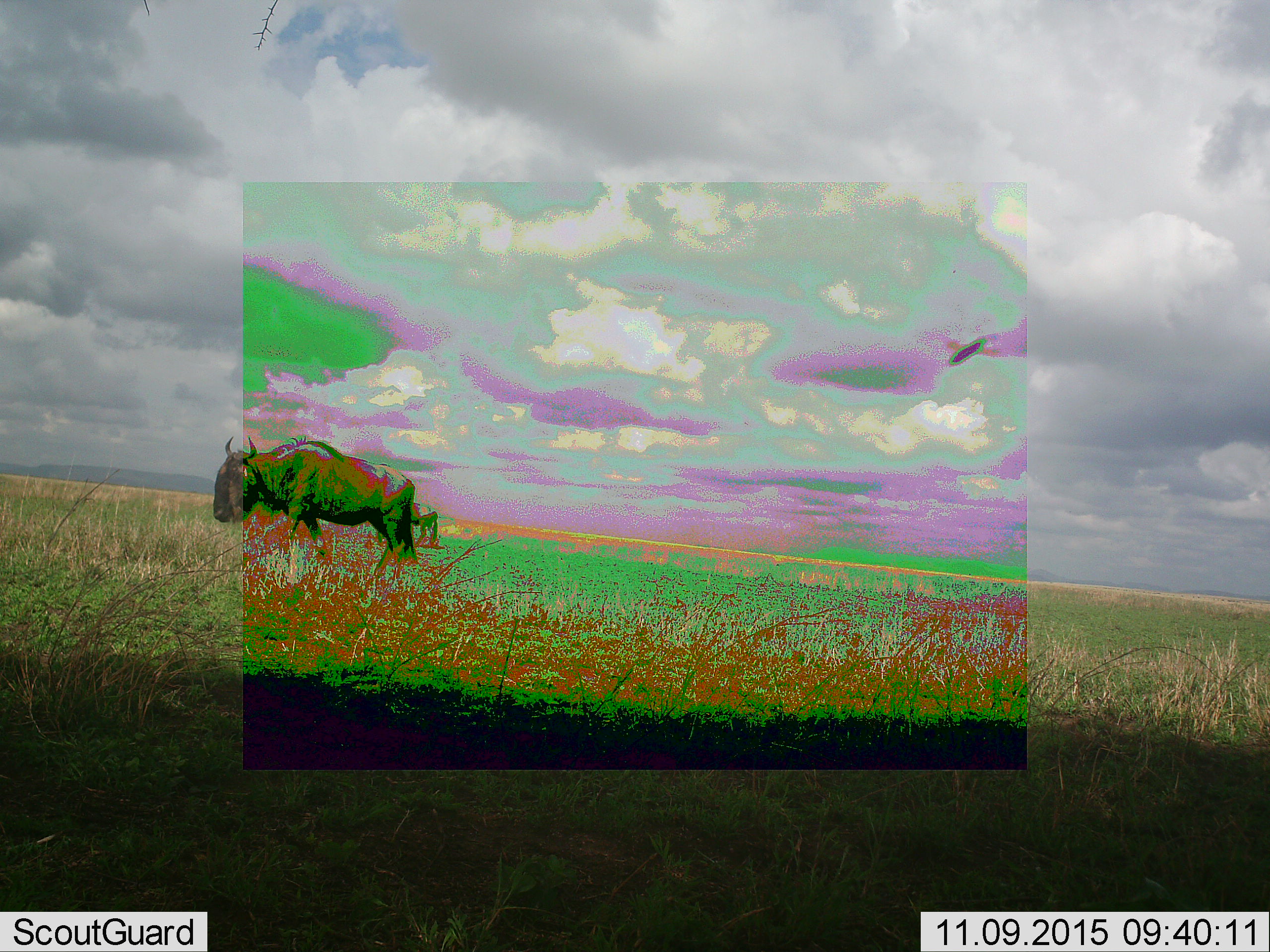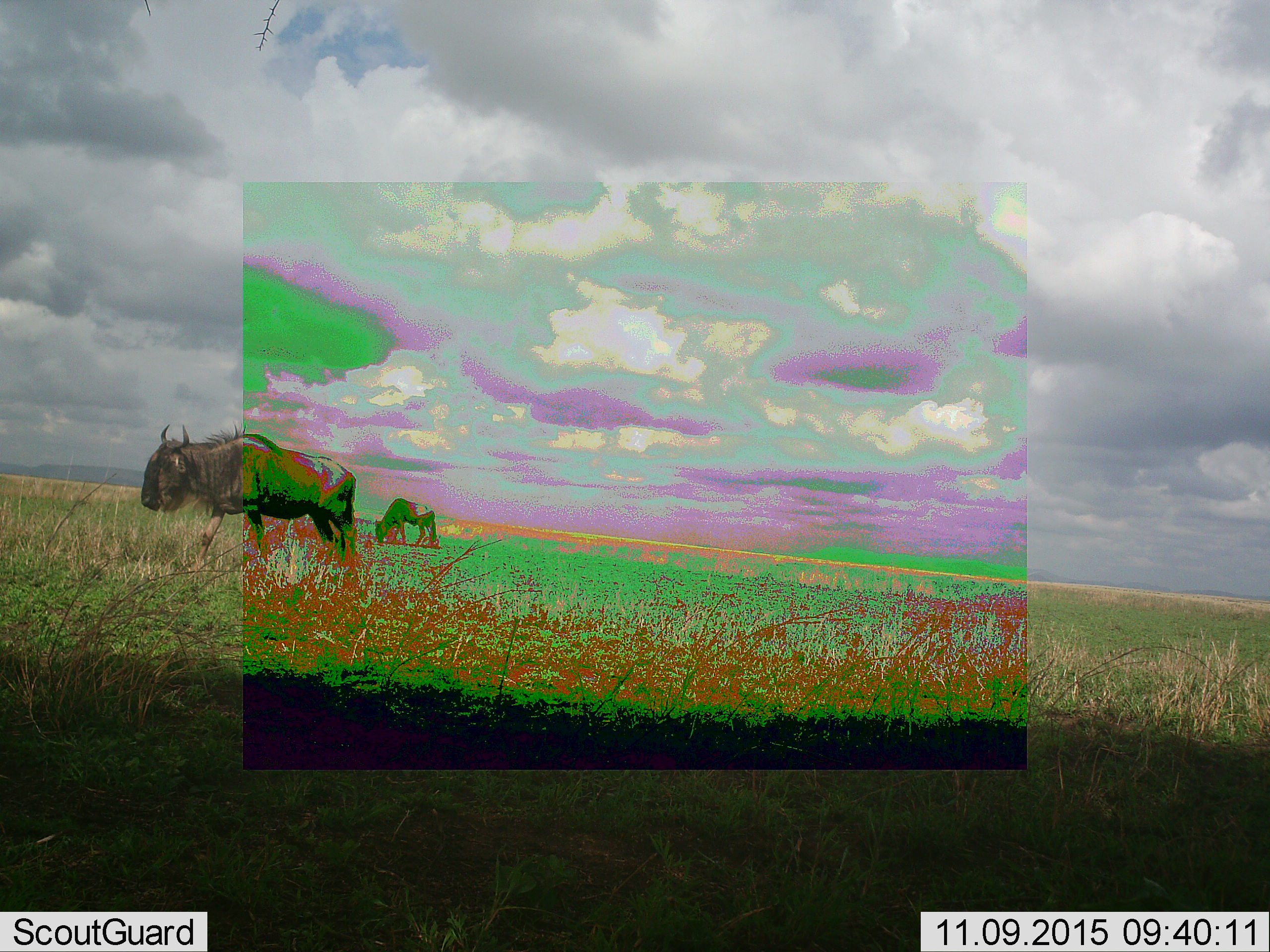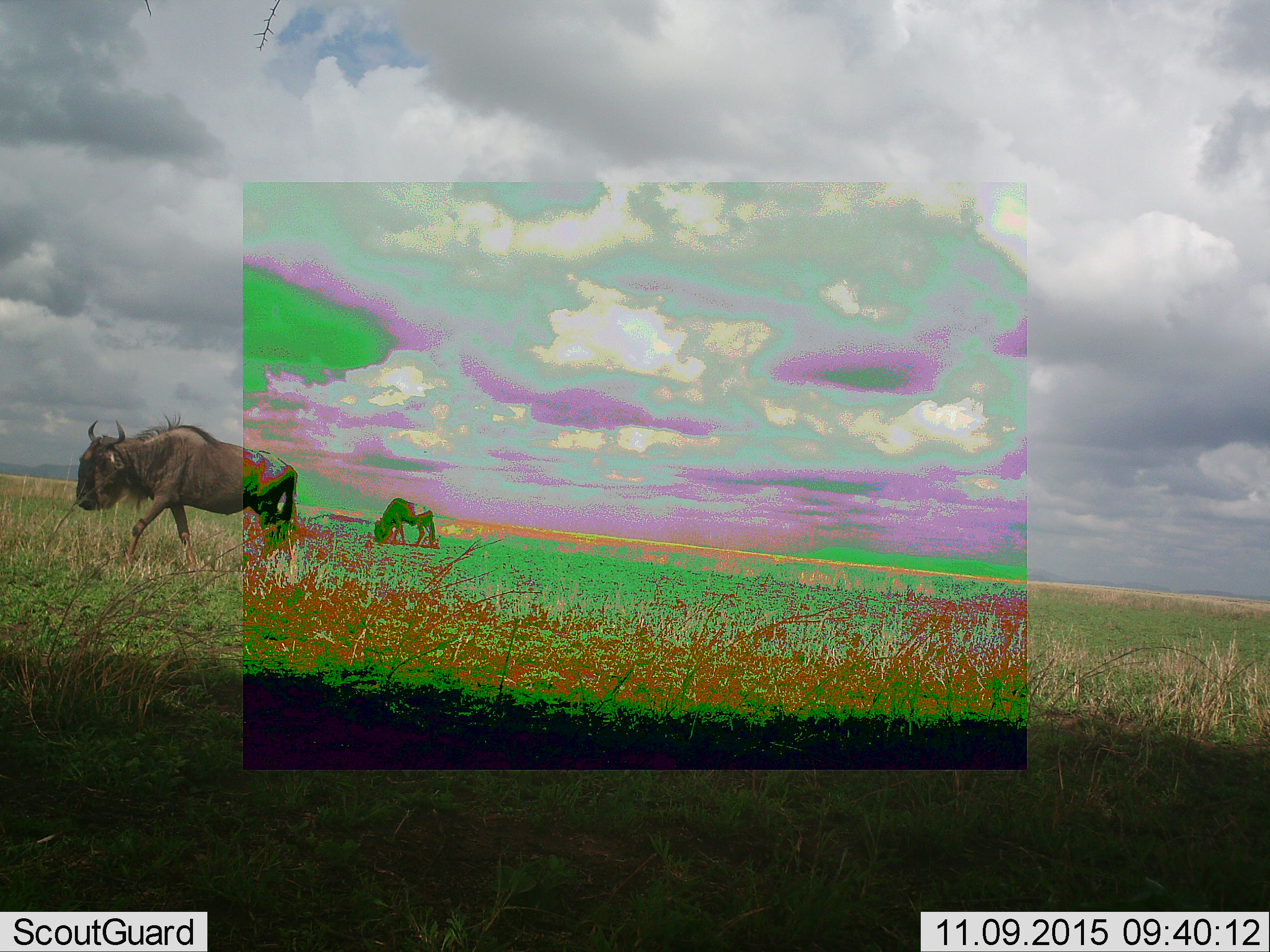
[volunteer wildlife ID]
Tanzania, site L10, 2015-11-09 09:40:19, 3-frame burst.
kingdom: Animalia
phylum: Chordata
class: Mammalia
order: Artiodactyla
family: Bovidae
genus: Connochaetes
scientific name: Connochaetes taurinus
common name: blue wildebeest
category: wildebeest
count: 2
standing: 33%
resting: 0%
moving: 100%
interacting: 0%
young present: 0%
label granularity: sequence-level